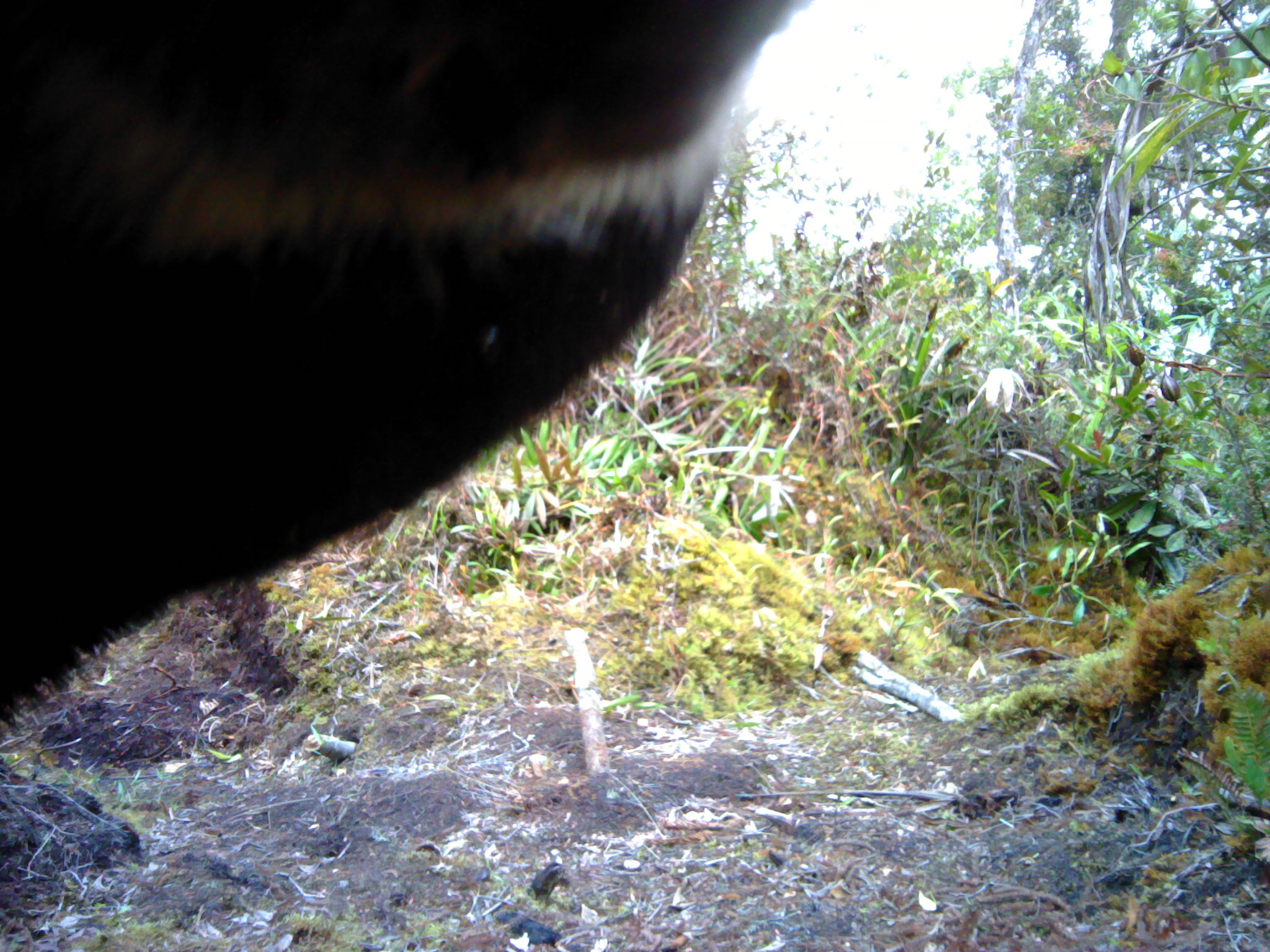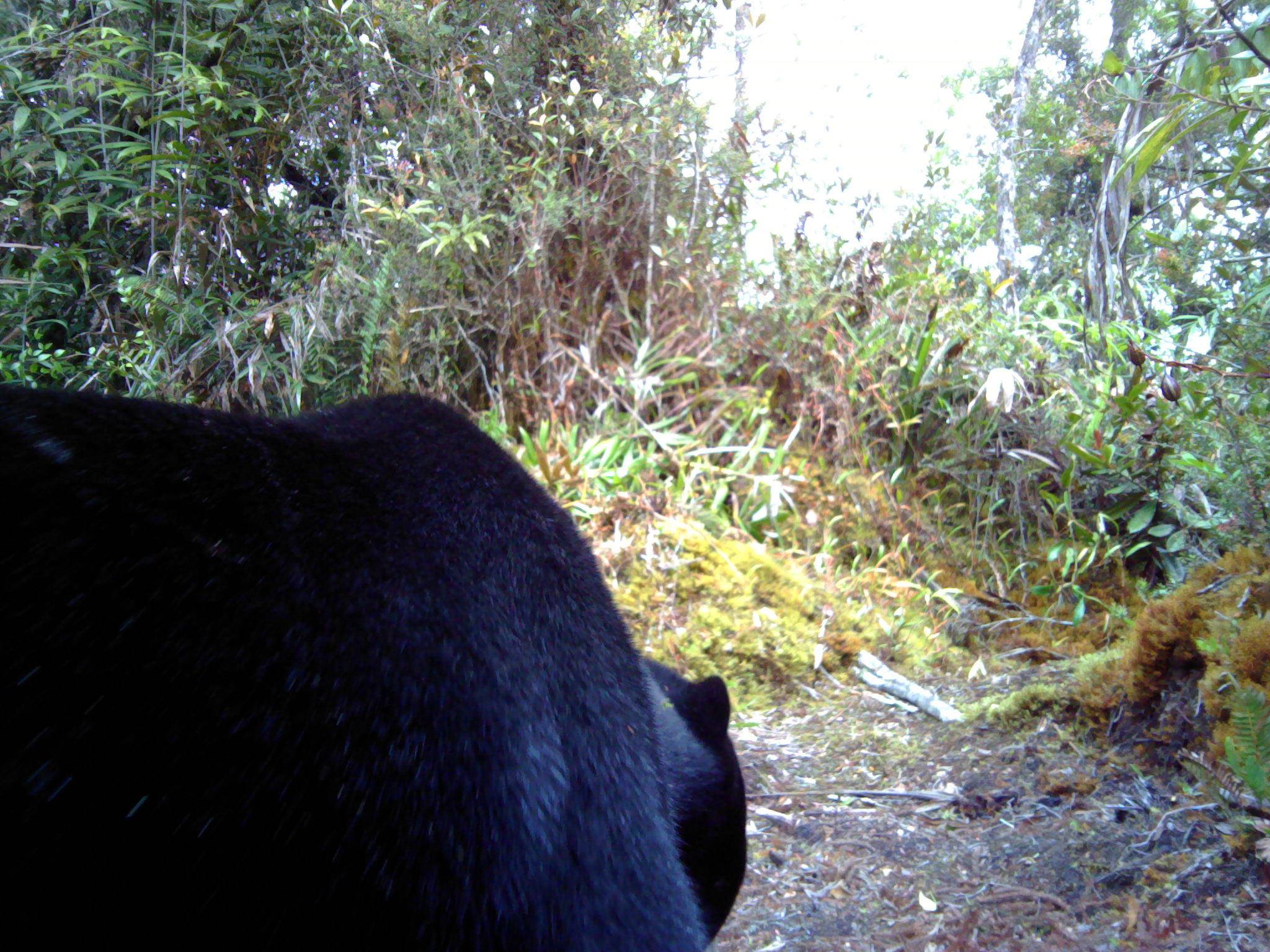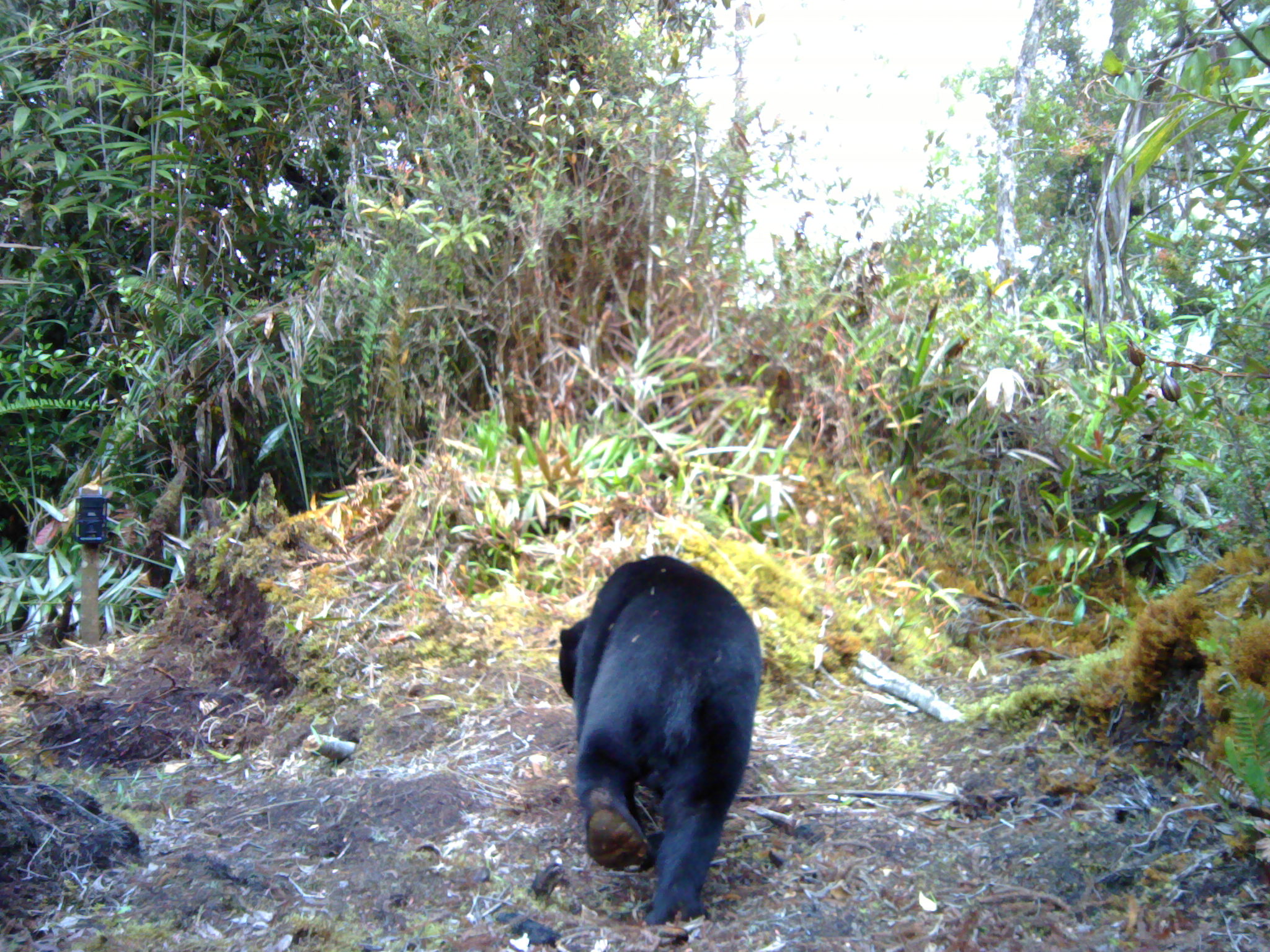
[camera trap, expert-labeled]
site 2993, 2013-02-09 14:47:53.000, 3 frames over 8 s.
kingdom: Animalia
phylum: Chordata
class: Mammalia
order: Carnivora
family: Ursidae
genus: Helarctos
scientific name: Helarctos malayanus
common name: sun bear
Helarctos malayanus (sun bear), count 1.